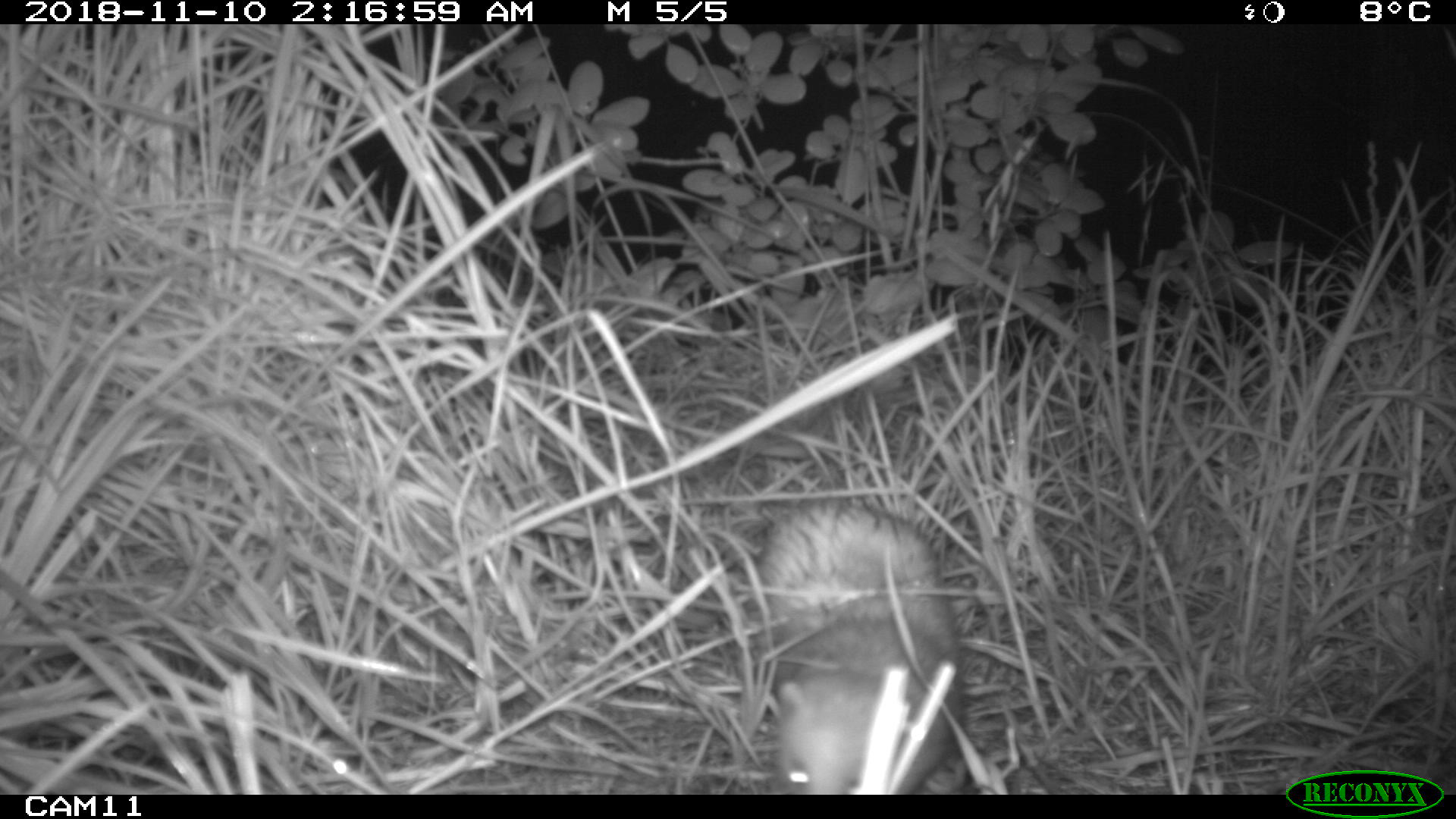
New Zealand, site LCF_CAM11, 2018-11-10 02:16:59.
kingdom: Animalia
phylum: Chordata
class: Mammalia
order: Carnivora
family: Mustelidae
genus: Mustela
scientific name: Mustela furo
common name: ferret